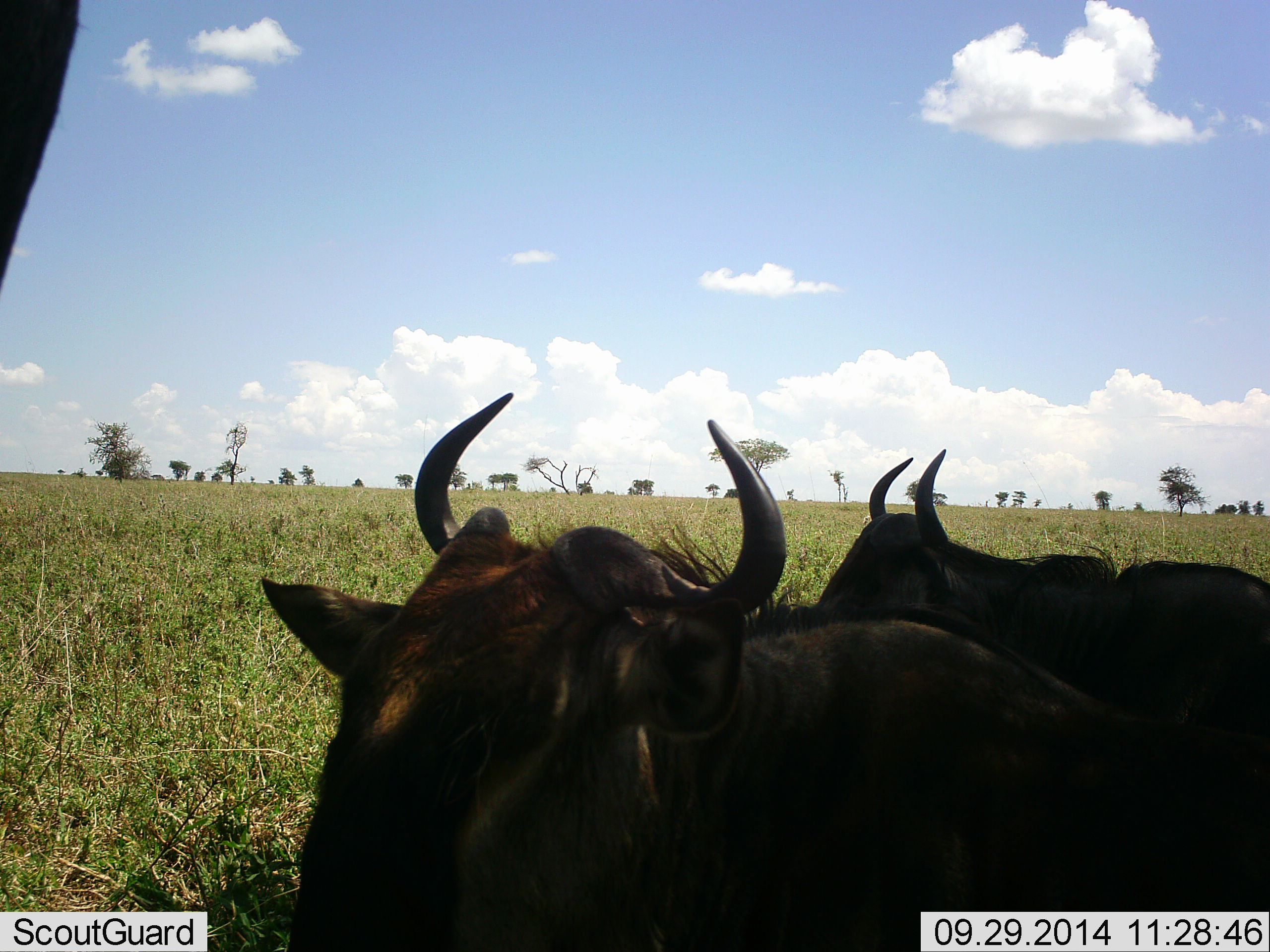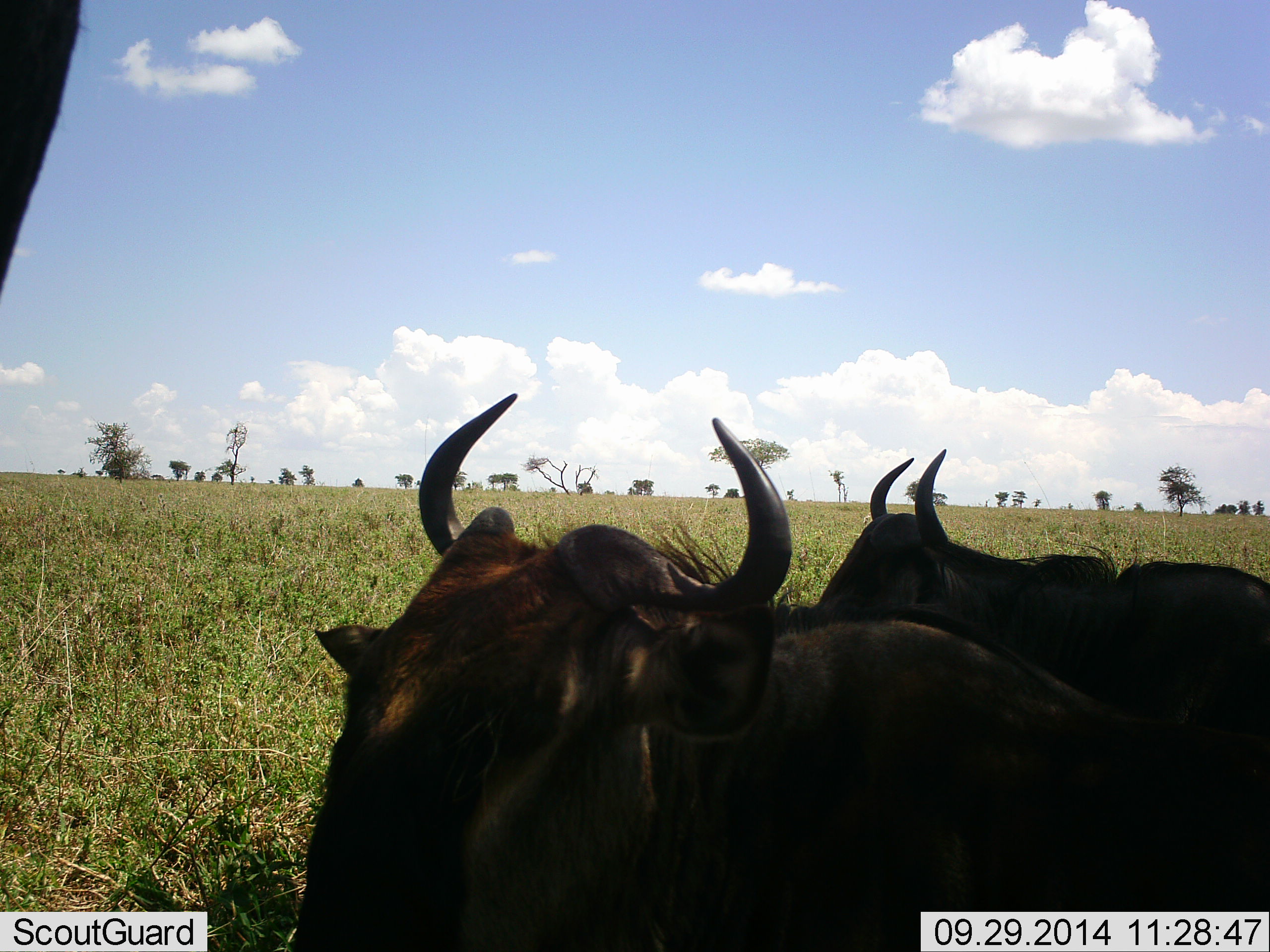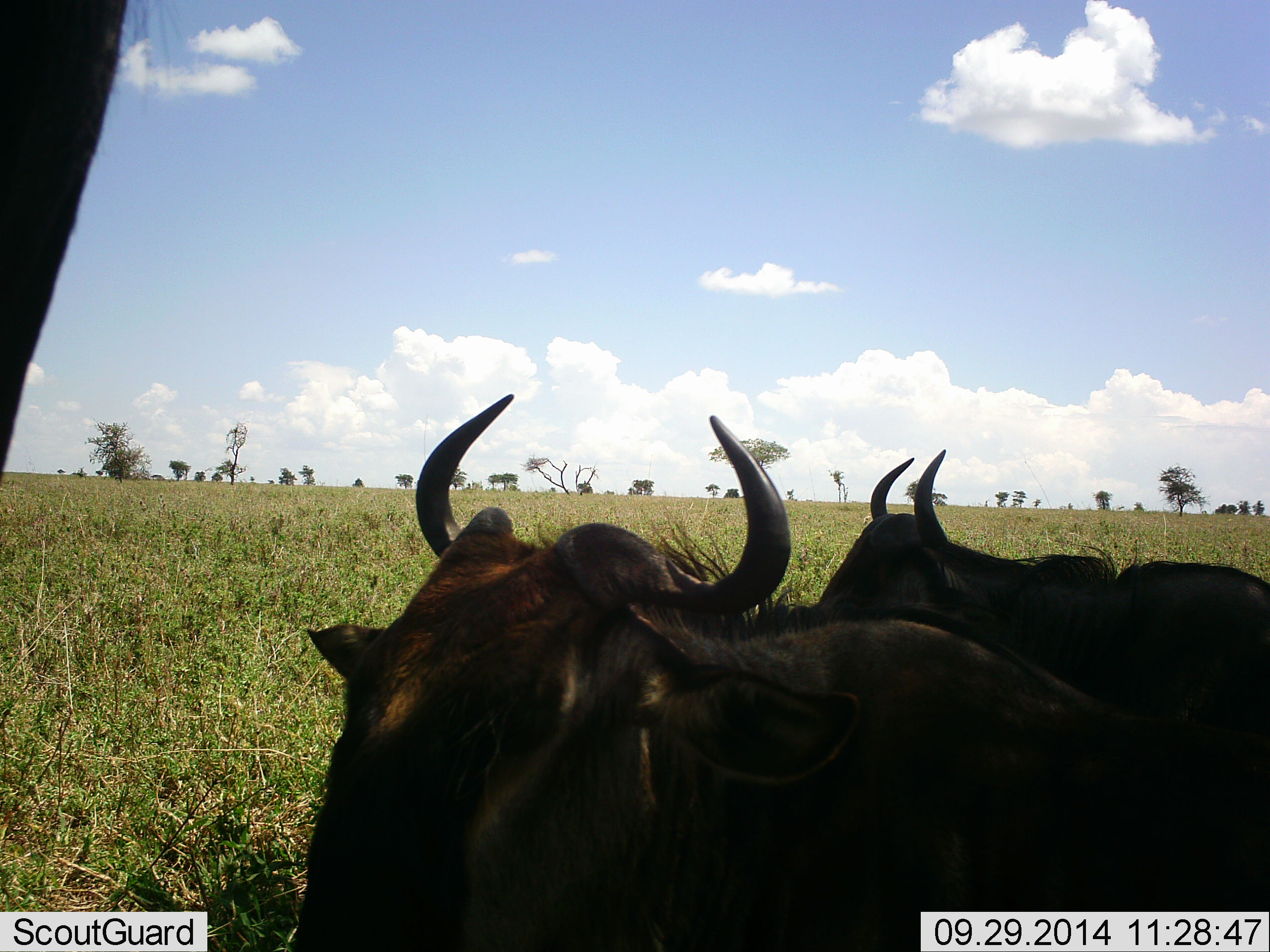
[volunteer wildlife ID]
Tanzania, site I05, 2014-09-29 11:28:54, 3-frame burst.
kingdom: Animalia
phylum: Chordata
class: Mammalia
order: Artiodactyla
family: Bovidae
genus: Connochaetes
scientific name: Connochaetes taurinus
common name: blue wildebeest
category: wildebeest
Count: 3.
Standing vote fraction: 60%.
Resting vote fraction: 90%.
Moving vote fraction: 0%.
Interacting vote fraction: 0%.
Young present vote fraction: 0%.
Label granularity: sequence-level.